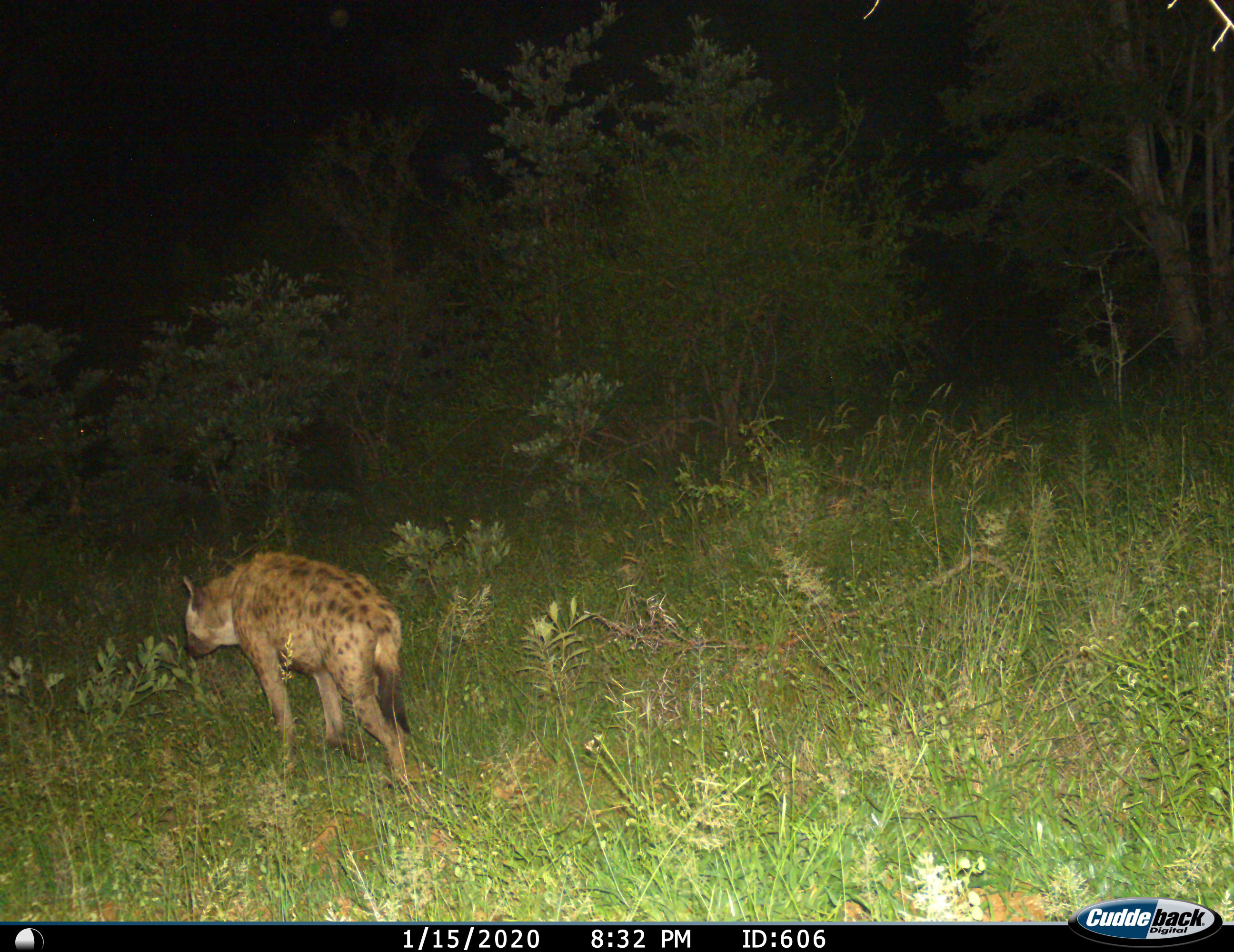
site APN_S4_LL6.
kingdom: Animalia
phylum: Chordata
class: Mammalia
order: Carnivora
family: Hyaenidae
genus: Crocuta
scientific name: Crocuta crocuta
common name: spotted hyena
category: hyenaspotted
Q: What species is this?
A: Hyenaspotted (spotted hyena) (Crocuta crocuta).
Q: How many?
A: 1.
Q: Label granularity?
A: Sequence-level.